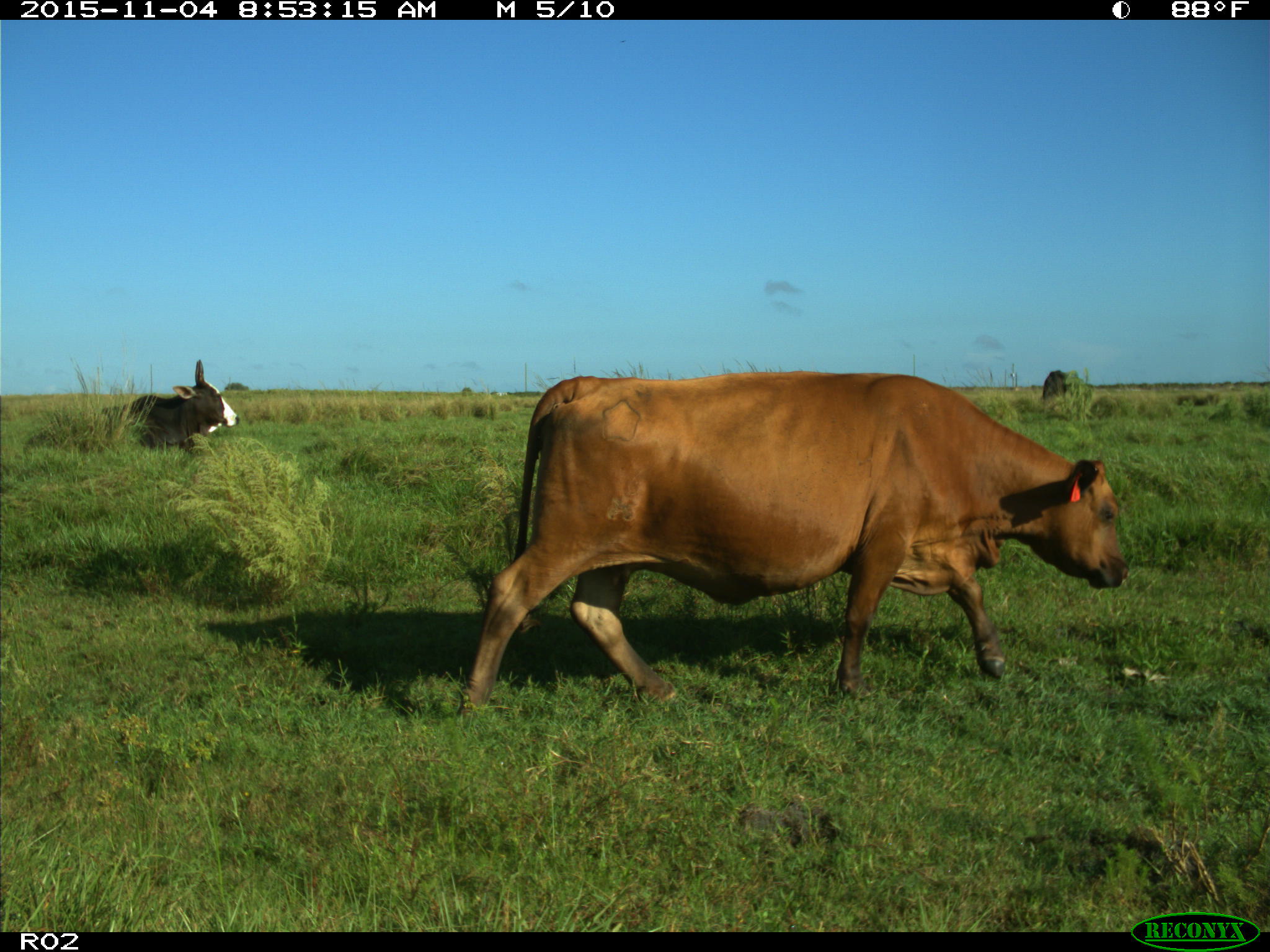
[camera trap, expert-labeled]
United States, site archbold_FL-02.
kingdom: Animalia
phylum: Chordata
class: Mammalia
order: Artiodactyla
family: Bovidae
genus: Bos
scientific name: Bos taurus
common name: domestic cow